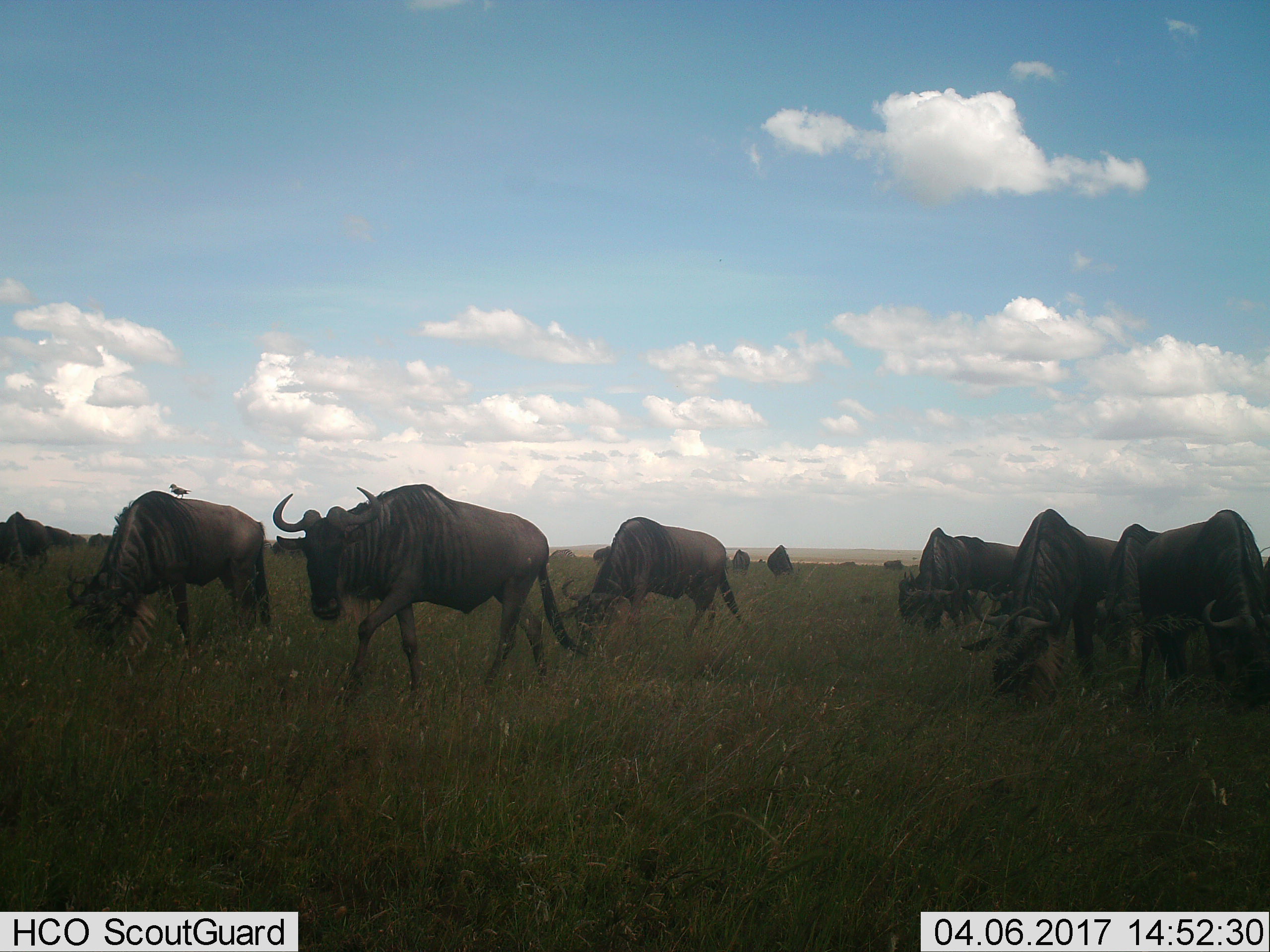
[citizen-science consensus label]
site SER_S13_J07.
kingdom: Animalia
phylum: Chordata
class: Aves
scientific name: Aves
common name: bird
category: birdother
Birdother (bird) (Aves), count 1. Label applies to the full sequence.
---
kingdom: Animalia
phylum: Chordata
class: Mammalia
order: Artiodactyla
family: Bovidae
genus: Connochaetes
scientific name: Connochaetes taurinus taurinus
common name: blue wildebeest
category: wildebeestblue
Wildebeestblue (blue wildebeest) (Connochaetes taurinus taurinus), count 11-50. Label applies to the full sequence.